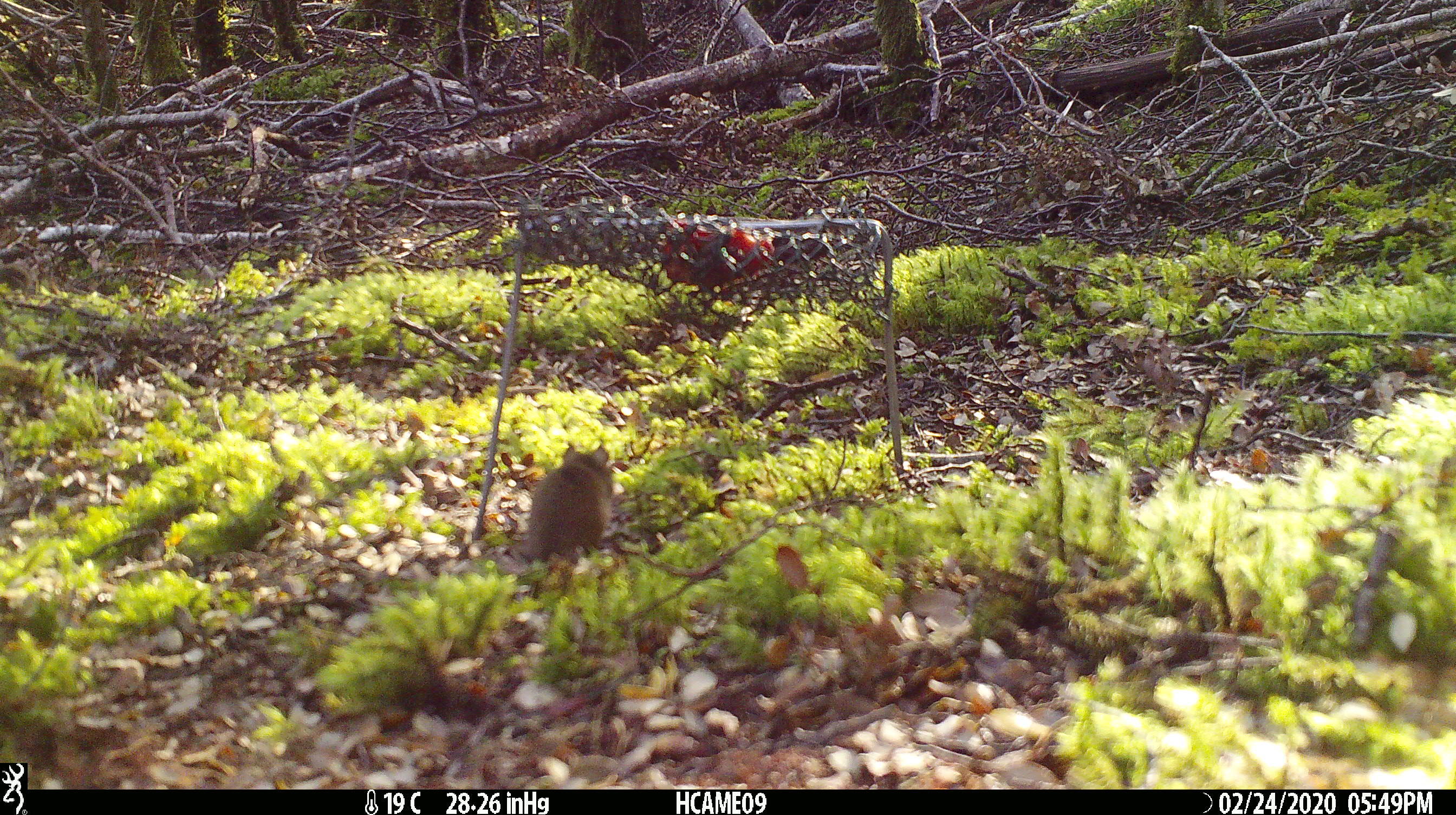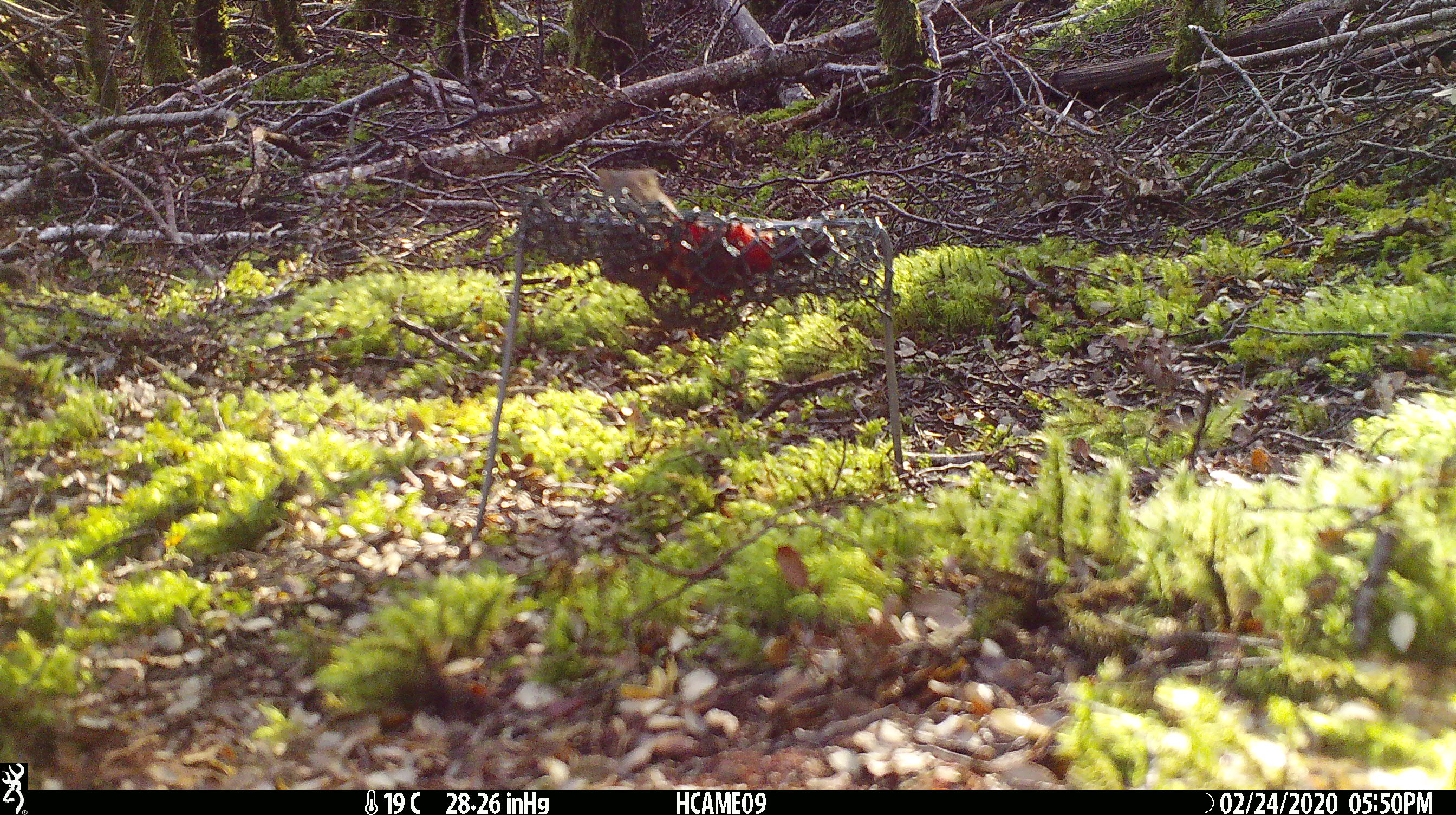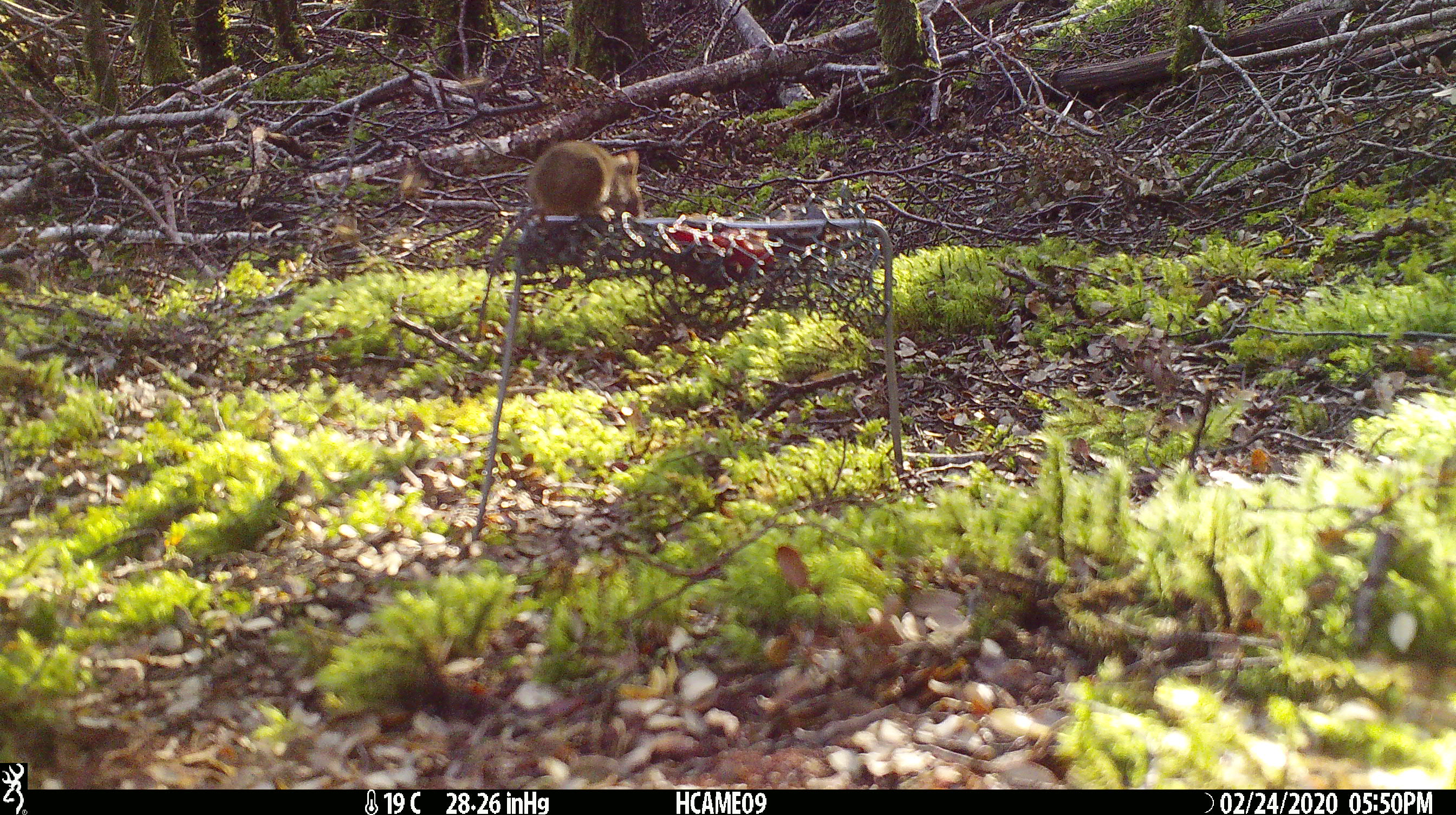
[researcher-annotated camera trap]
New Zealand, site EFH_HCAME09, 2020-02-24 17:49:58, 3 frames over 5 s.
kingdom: Animalia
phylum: Chordata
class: Mammalia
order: Rodentia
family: Muridae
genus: Mus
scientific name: Mus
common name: mouse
Mouse (Mus).